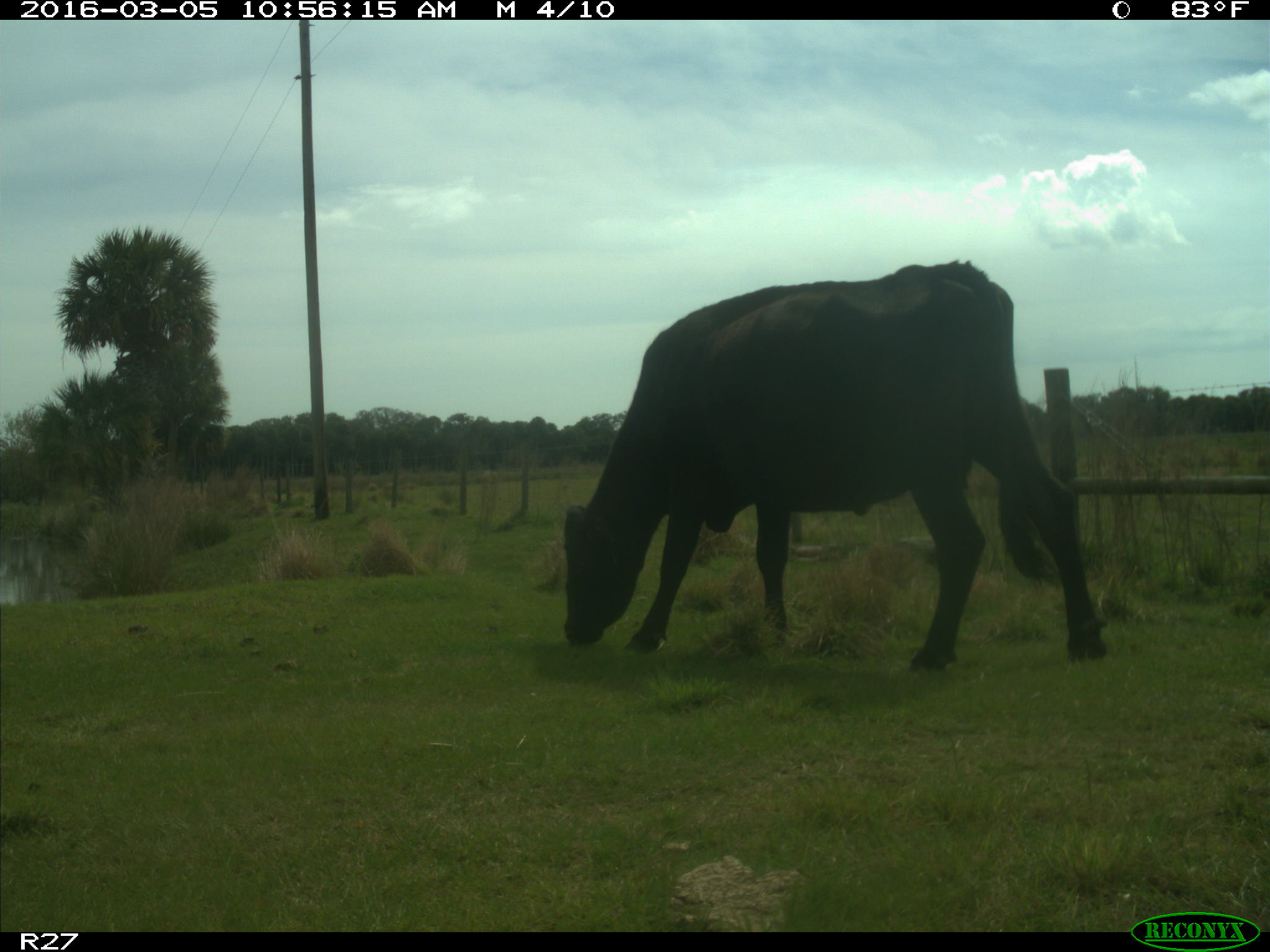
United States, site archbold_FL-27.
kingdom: Animalia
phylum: Chordata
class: Mammalia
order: Artiodactyla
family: Bovidae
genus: Bos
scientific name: Bos taurus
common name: domestic cow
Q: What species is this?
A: Bos taurus (domestic cow).